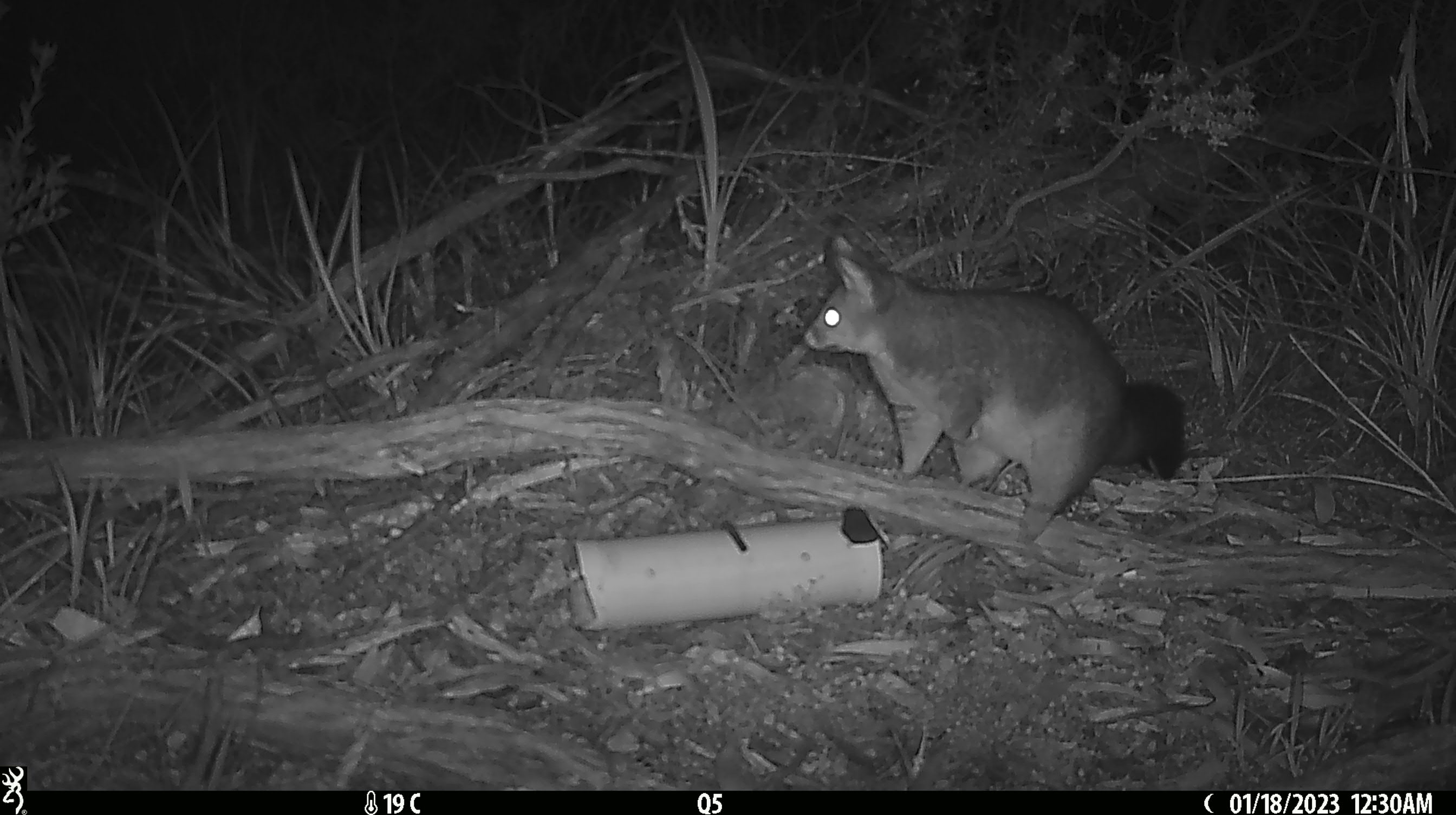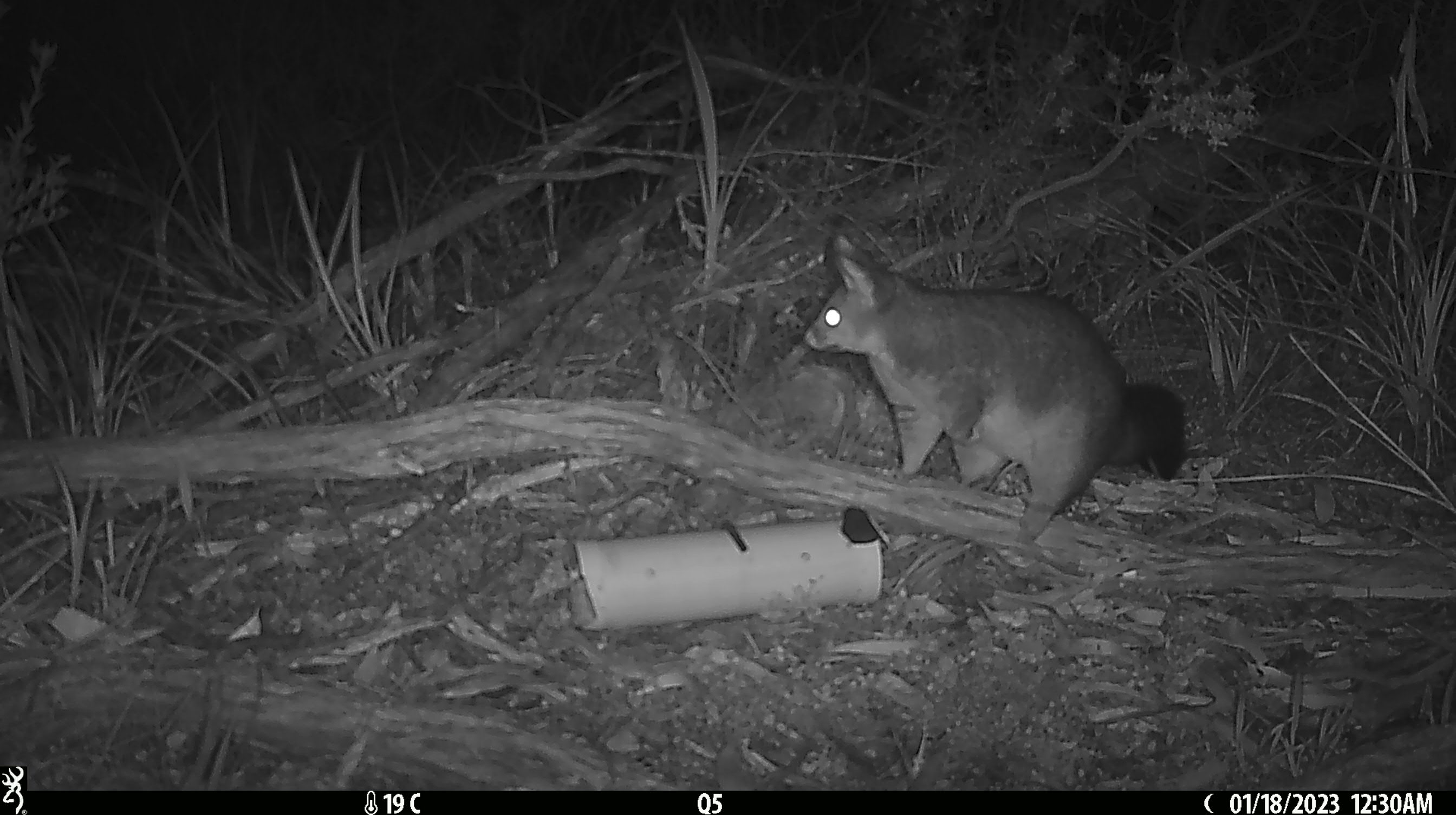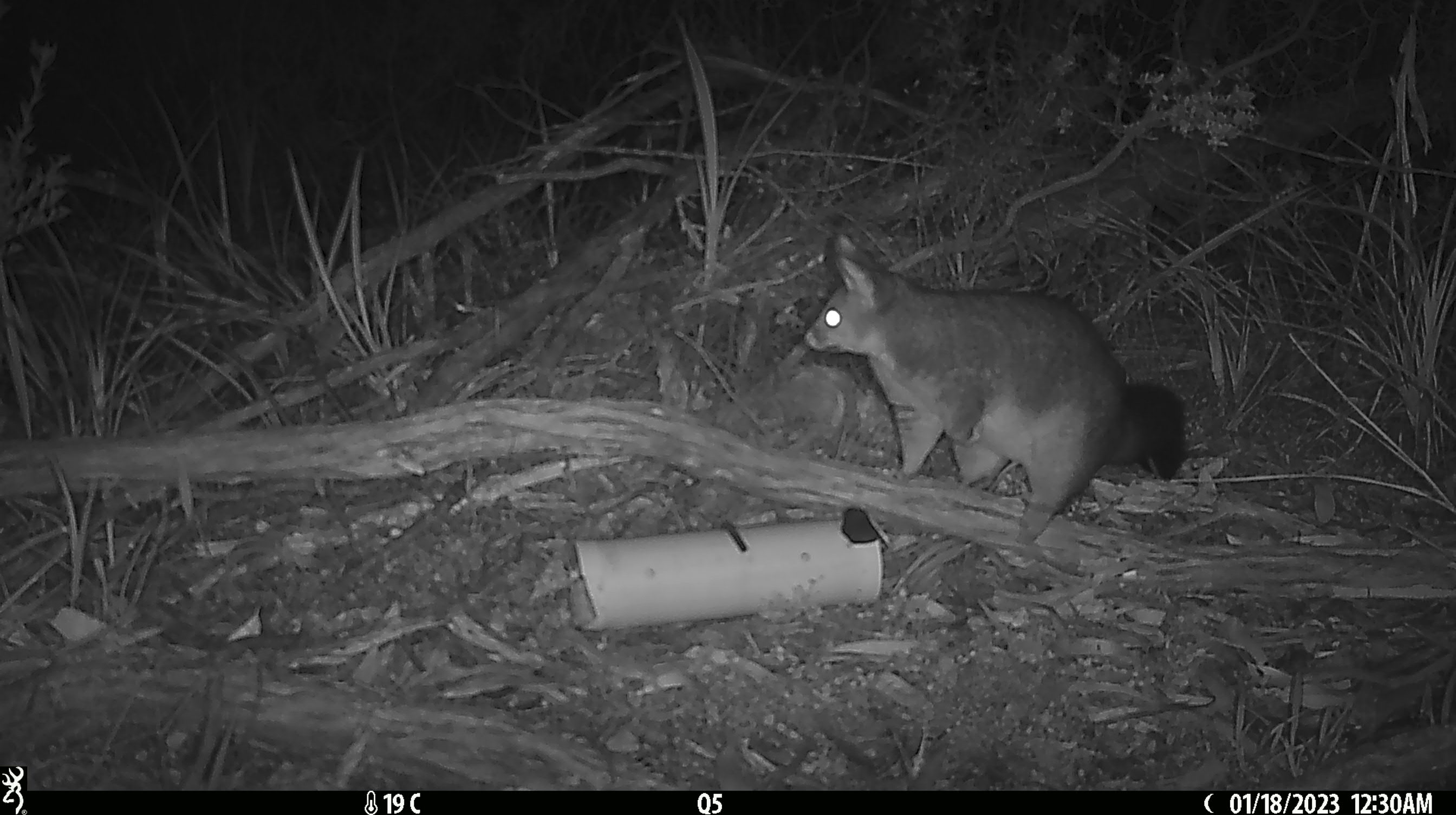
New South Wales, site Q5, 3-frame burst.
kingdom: Animalia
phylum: Chordata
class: Mammalia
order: Diprotodontia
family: Phalangeridae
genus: Trichosurus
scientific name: Trichosurus vulpecula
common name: common brushtail possum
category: possum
Possum (common brushtail possum) (Trichosurus vulpecula).